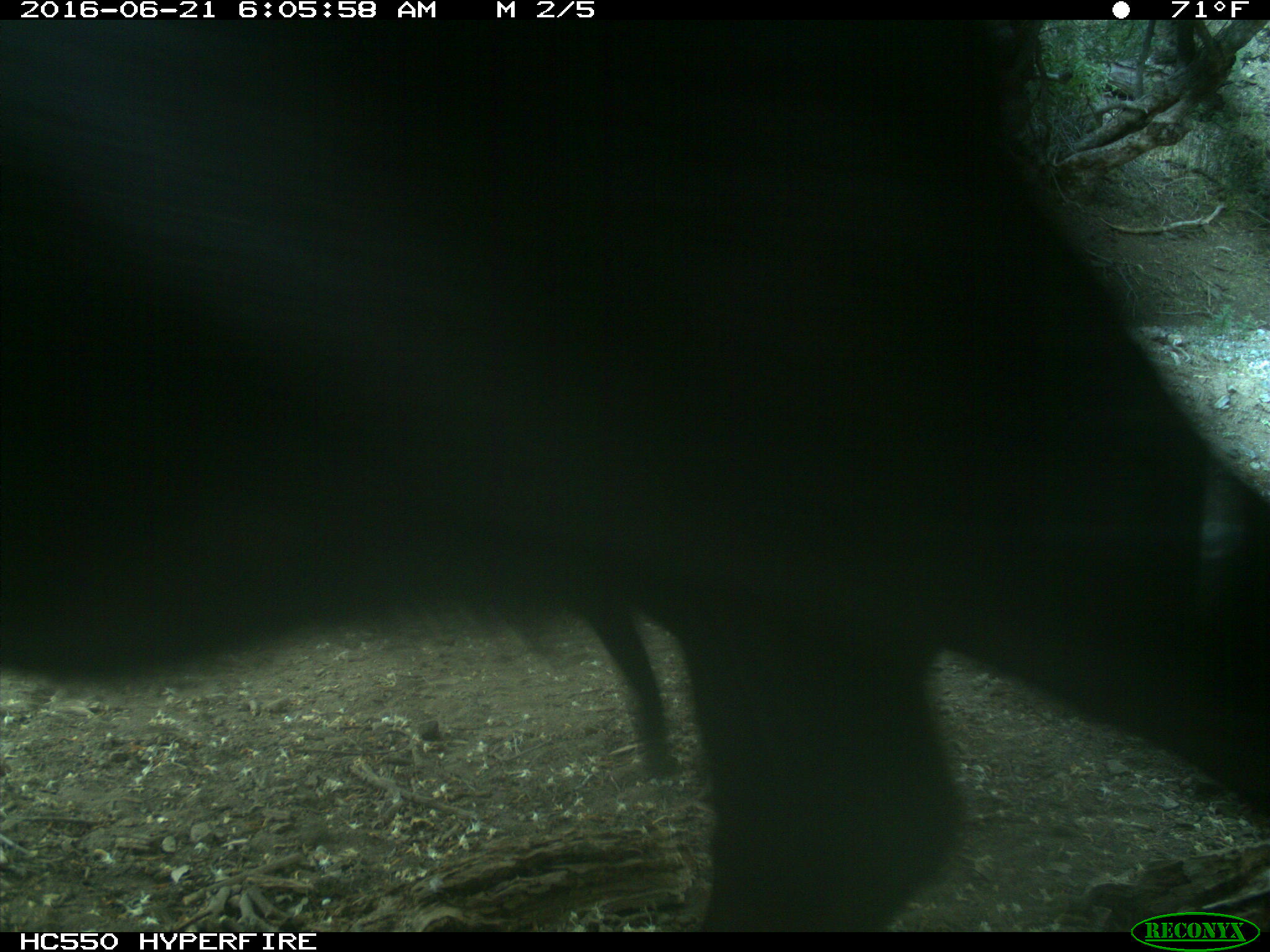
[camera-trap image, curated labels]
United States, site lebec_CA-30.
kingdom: Animalia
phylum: Chordata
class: Mammalia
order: Artiodactyla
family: Bovidae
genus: Bos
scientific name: Bos taurus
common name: domestic cow